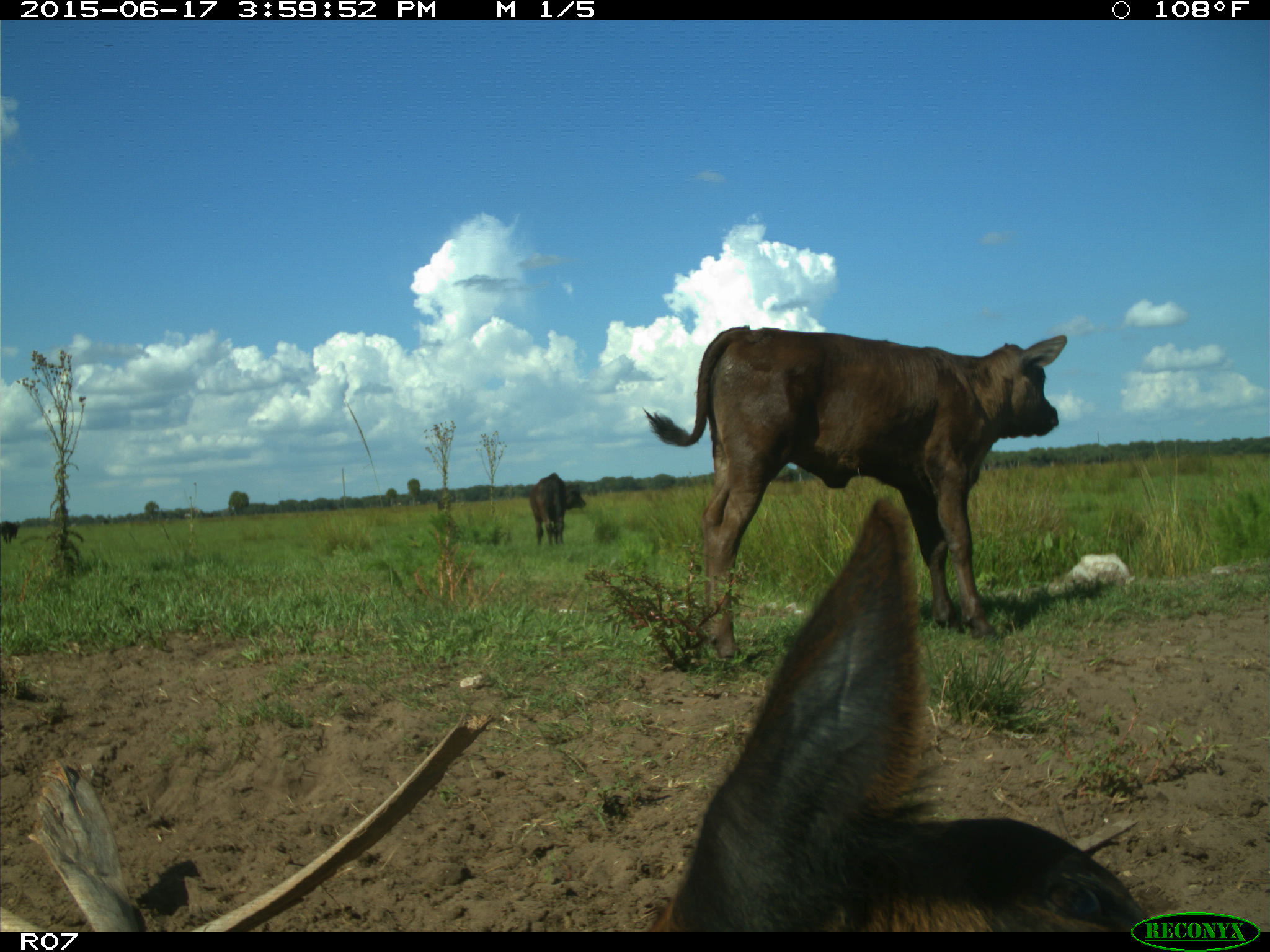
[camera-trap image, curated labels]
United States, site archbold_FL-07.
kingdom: Animalia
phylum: Chordata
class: Mammalia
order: Artiodactyla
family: Bovidae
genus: Bos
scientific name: Bos taurus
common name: domestic cow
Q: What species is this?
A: Bos taurus (domestic cow).